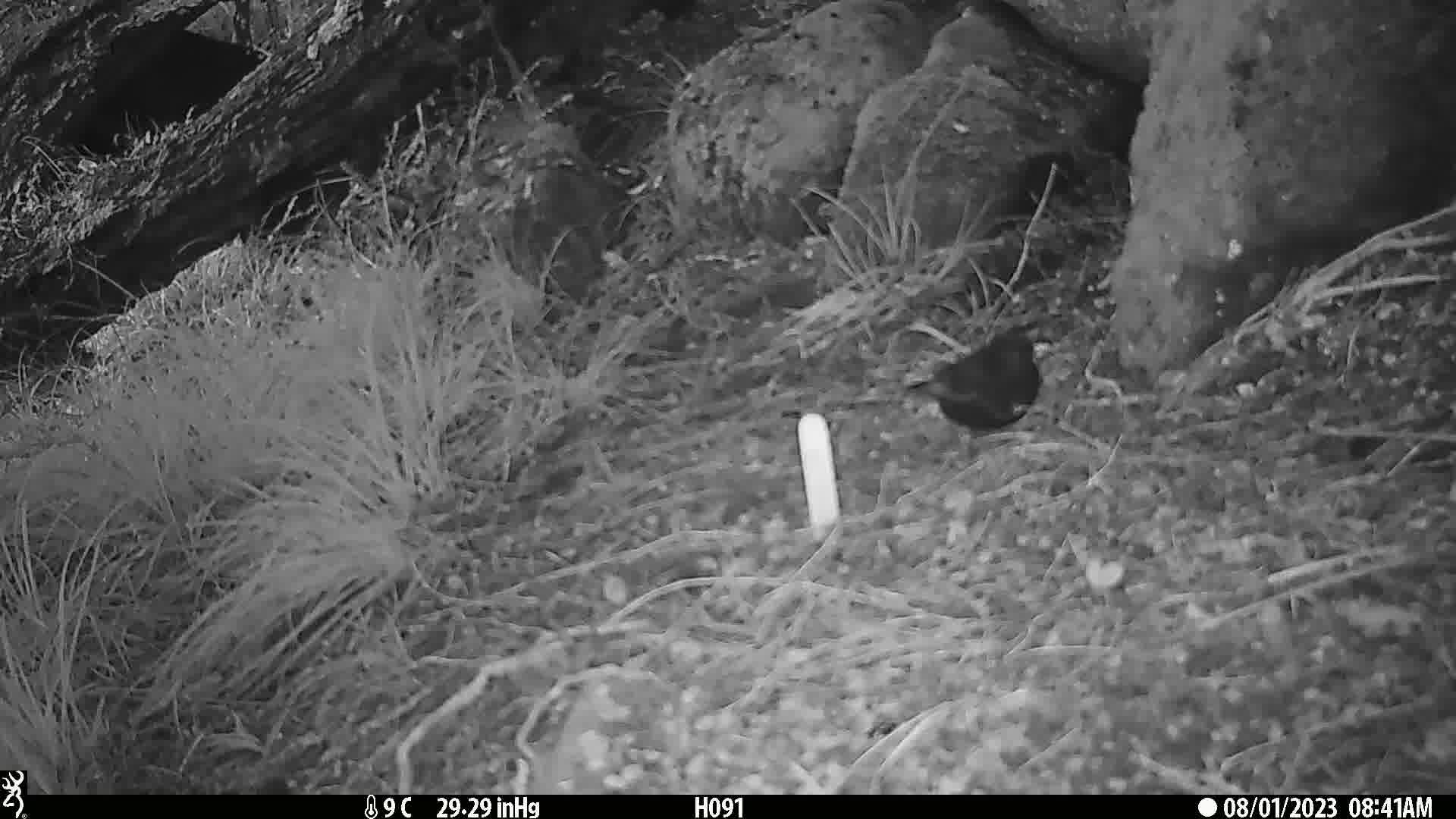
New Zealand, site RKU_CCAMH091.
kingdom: Animalia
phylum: Chordata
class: Aves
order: Passeriformes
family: Turdidae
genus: Turdus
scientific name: Turdus merula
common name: eurasian blackbird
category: blackbird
Blackbird (eurasian blackbird) (Turdus merula).